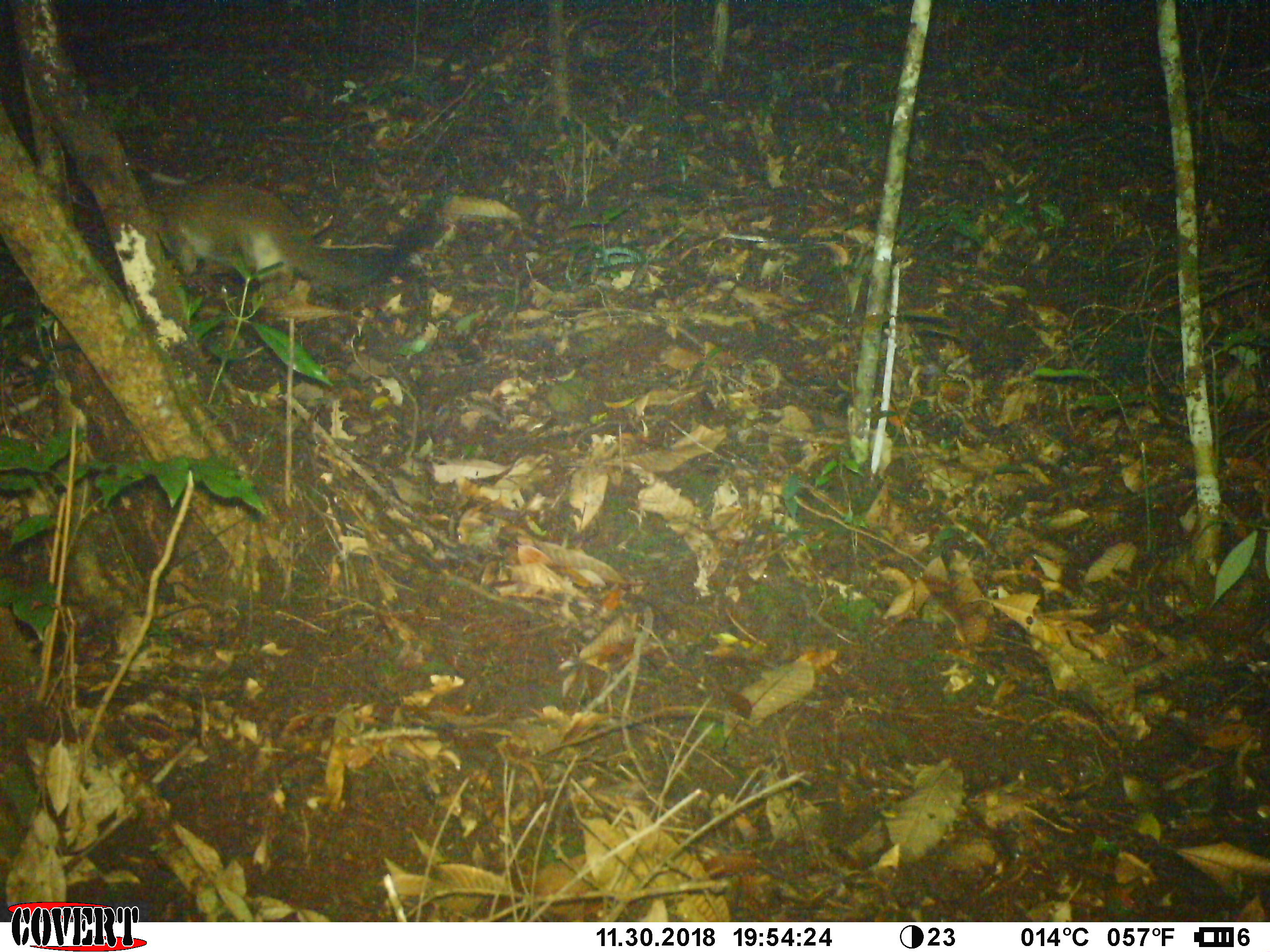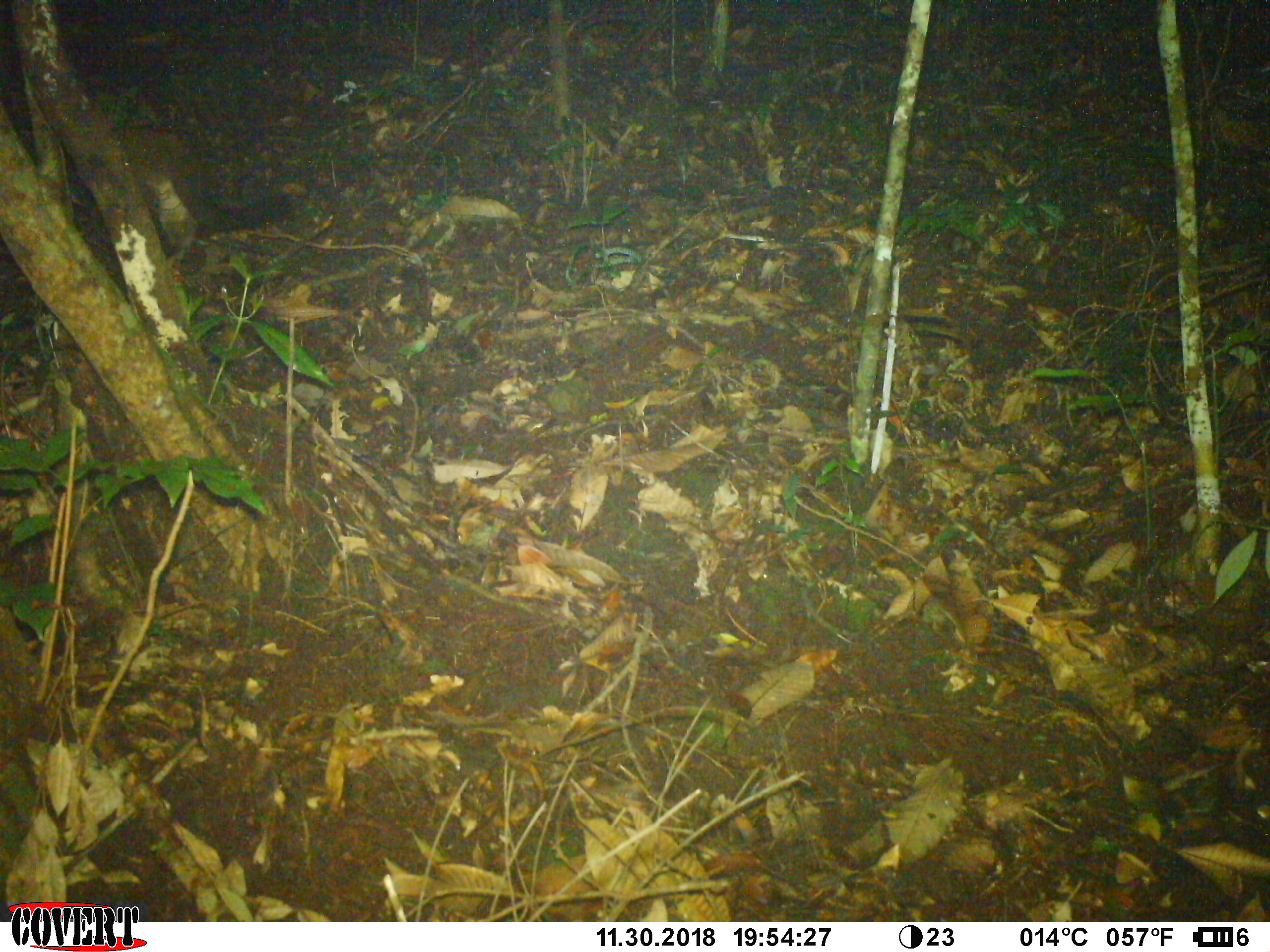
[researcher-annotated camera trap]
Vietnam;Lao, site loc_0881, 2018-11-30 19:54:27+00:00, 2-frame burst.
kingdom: Animalia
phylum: Chordata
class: Mammalia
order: Carnivora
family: Viverridae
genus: Paguma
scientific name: Paguma larvata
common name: masked palm civet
Masked palm civet (Paguma larvata). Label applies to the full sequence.